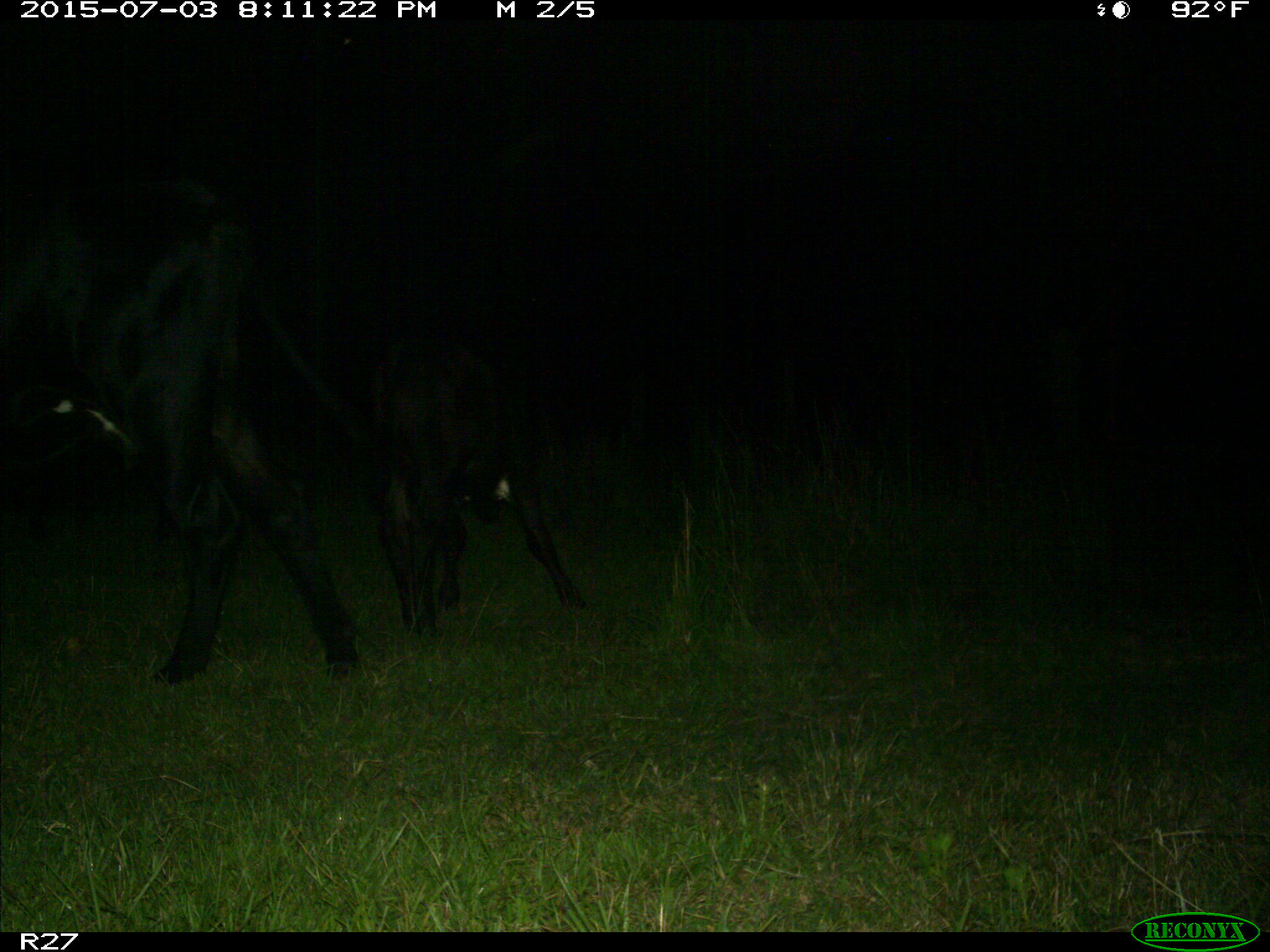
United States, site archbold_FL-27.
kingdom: Animalia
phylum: Chordata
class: Mammalia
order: Artiodactyla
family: Bovidae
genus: Bos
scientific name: Bos taurus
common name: domestic cow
Bos taurus (domestic cow).